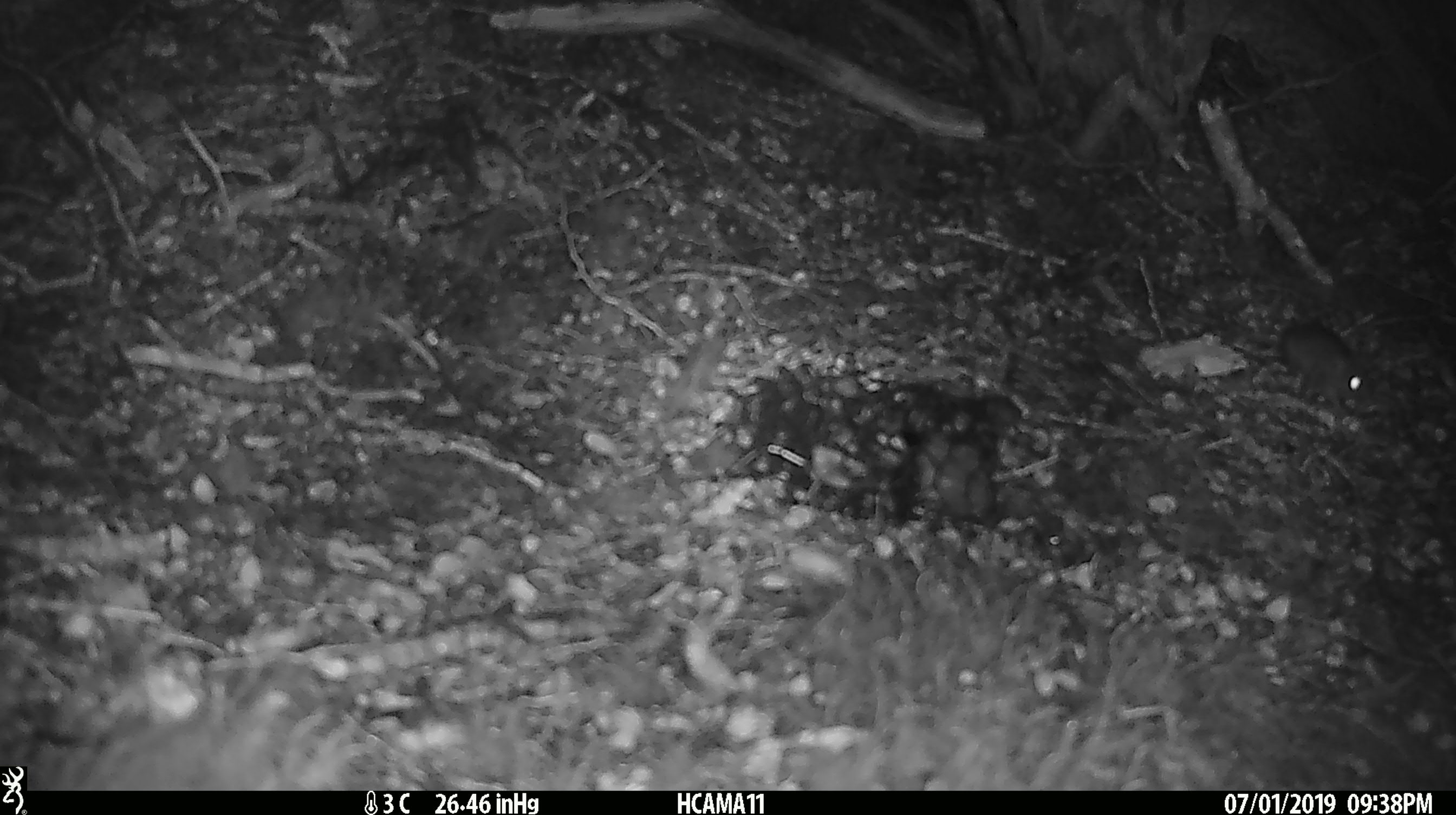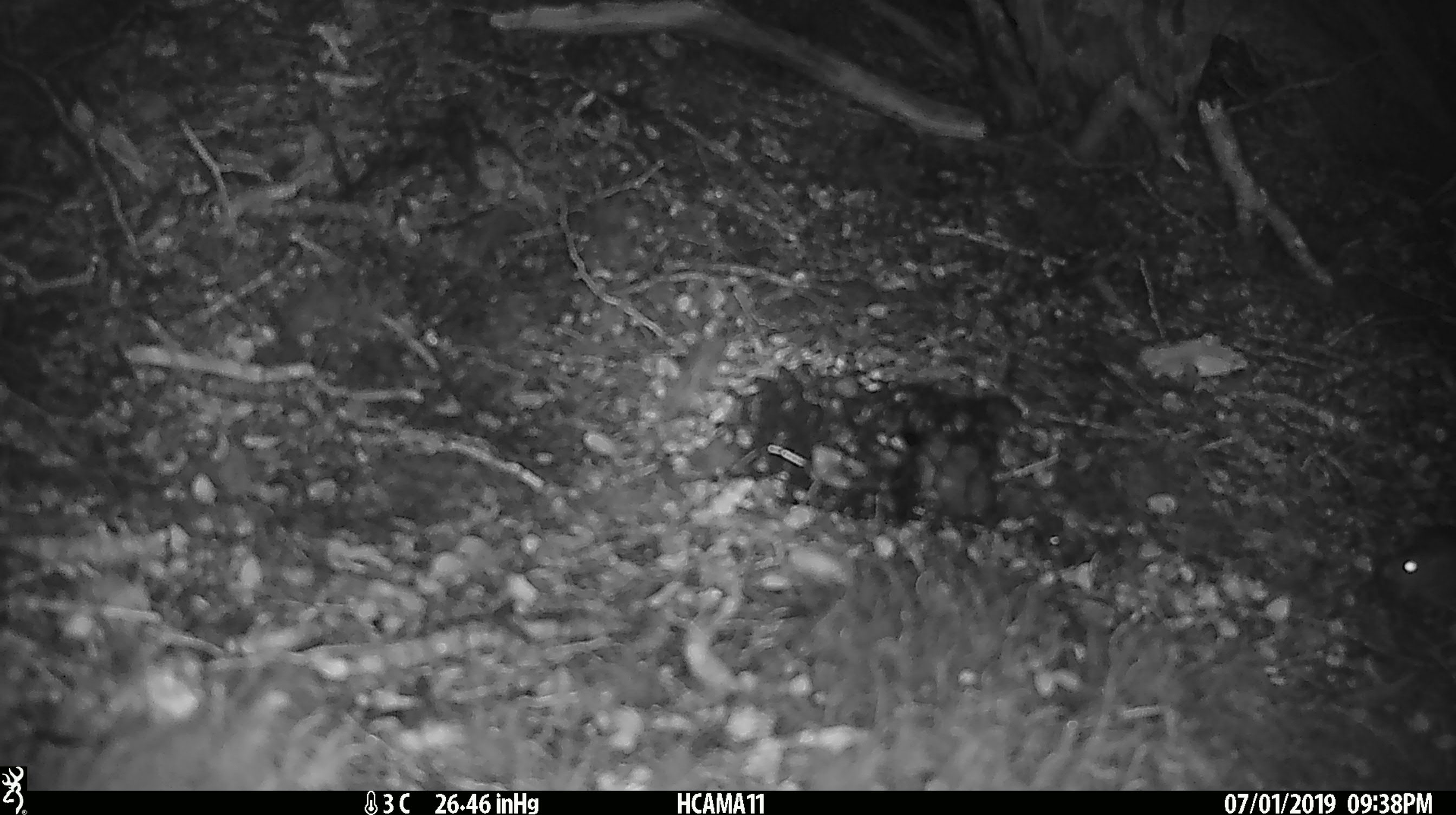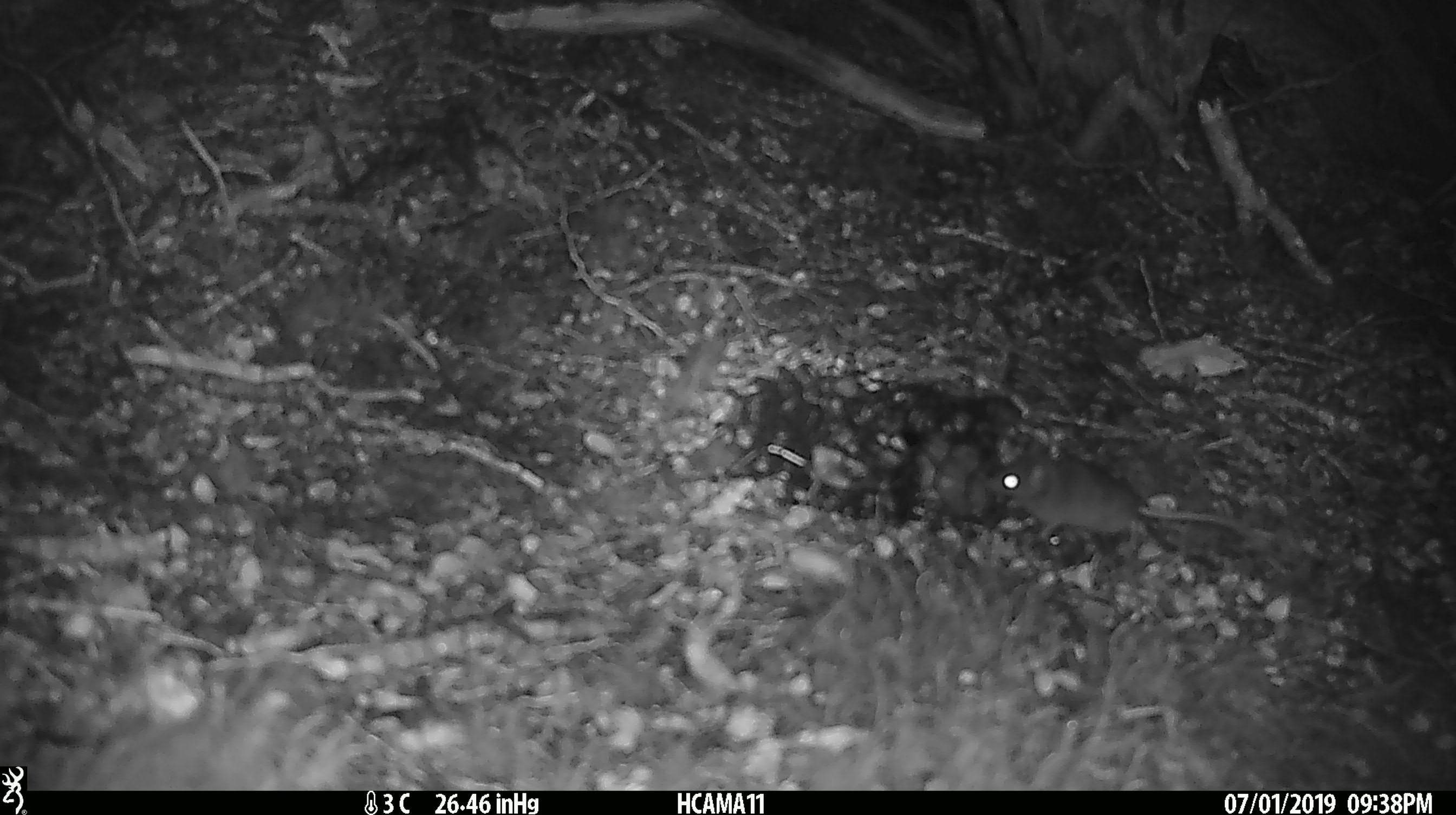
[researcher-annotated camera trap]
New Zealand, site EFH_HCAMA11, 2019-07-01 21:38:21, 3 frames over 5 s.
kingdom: Animalia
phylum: Chordata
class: Mammalia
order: Rodentia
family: Muridae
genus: Mus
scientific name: Mus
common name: mouse